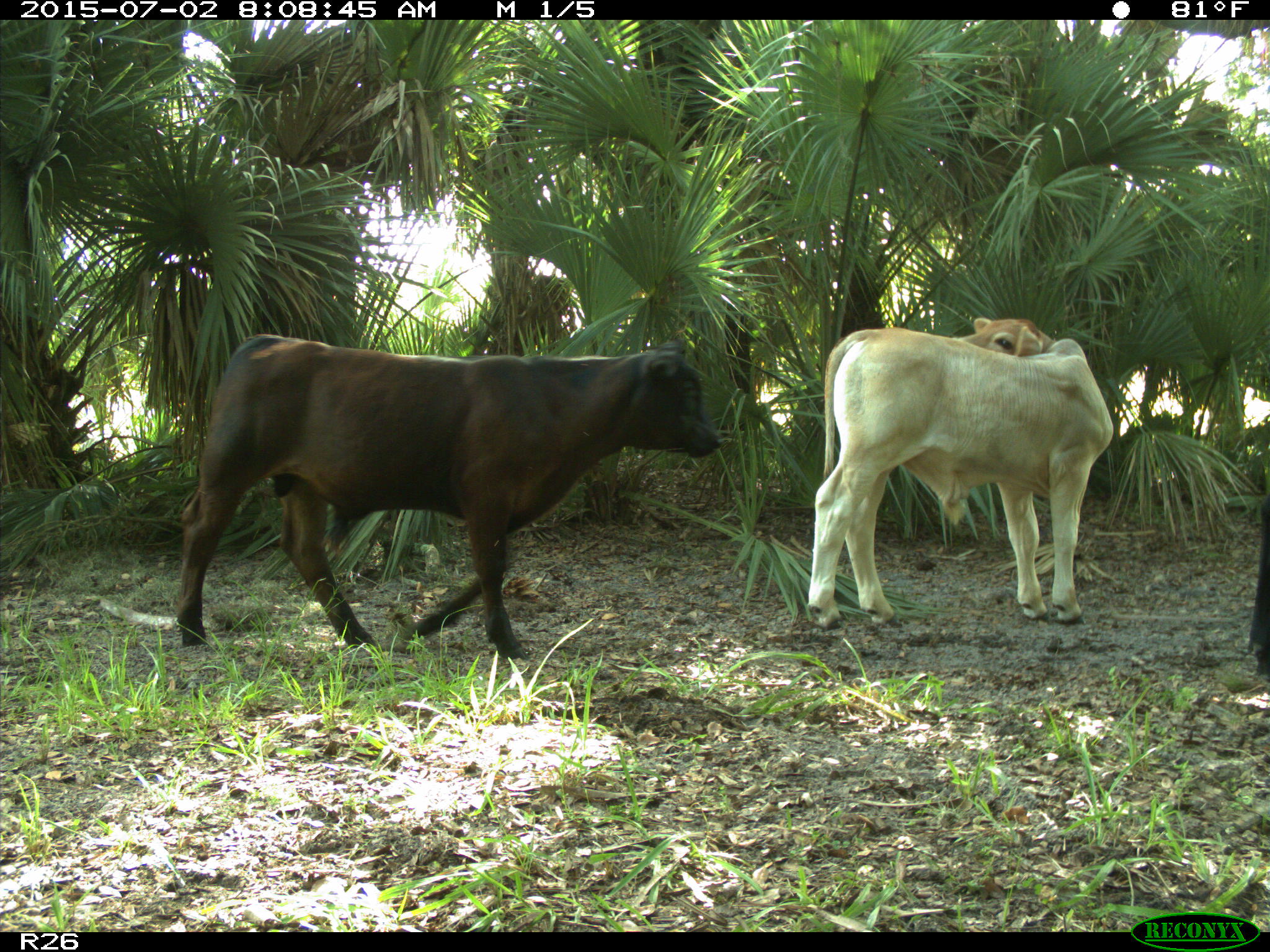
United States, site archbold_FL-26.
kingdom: Animalia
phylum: Chordata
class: Mammalia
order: Artiodactyla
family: Bovidae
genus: Bos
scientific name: Bos taurus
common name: domestic cow